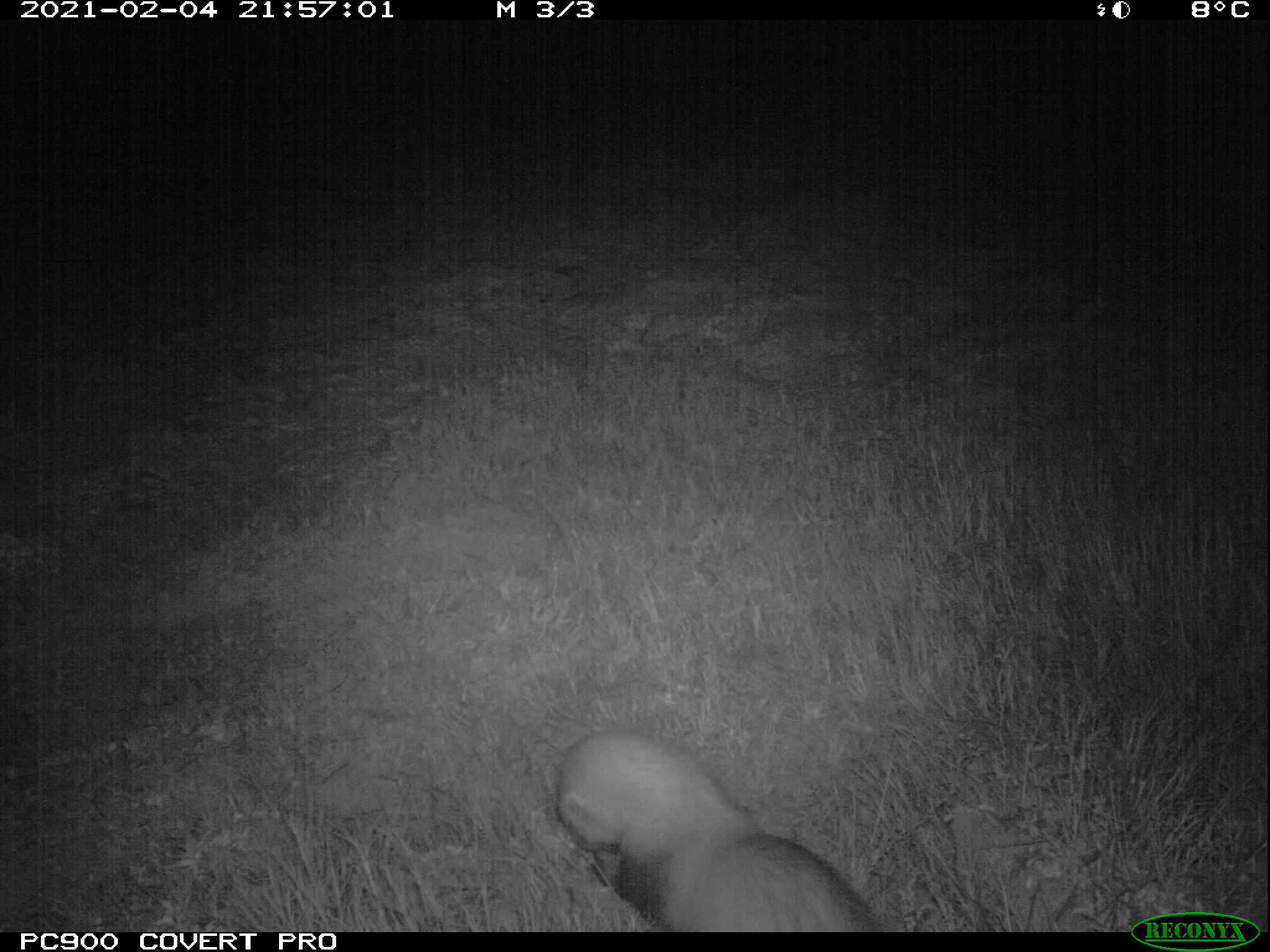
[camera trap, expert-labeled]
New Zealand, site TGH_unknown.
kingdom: Animalia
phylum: Chordata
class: Mammalia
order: Carnivora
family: Mustelidae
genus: Mustela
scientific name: Mustela furo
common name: ferret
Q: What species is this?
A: Ferret (Mustela furo).